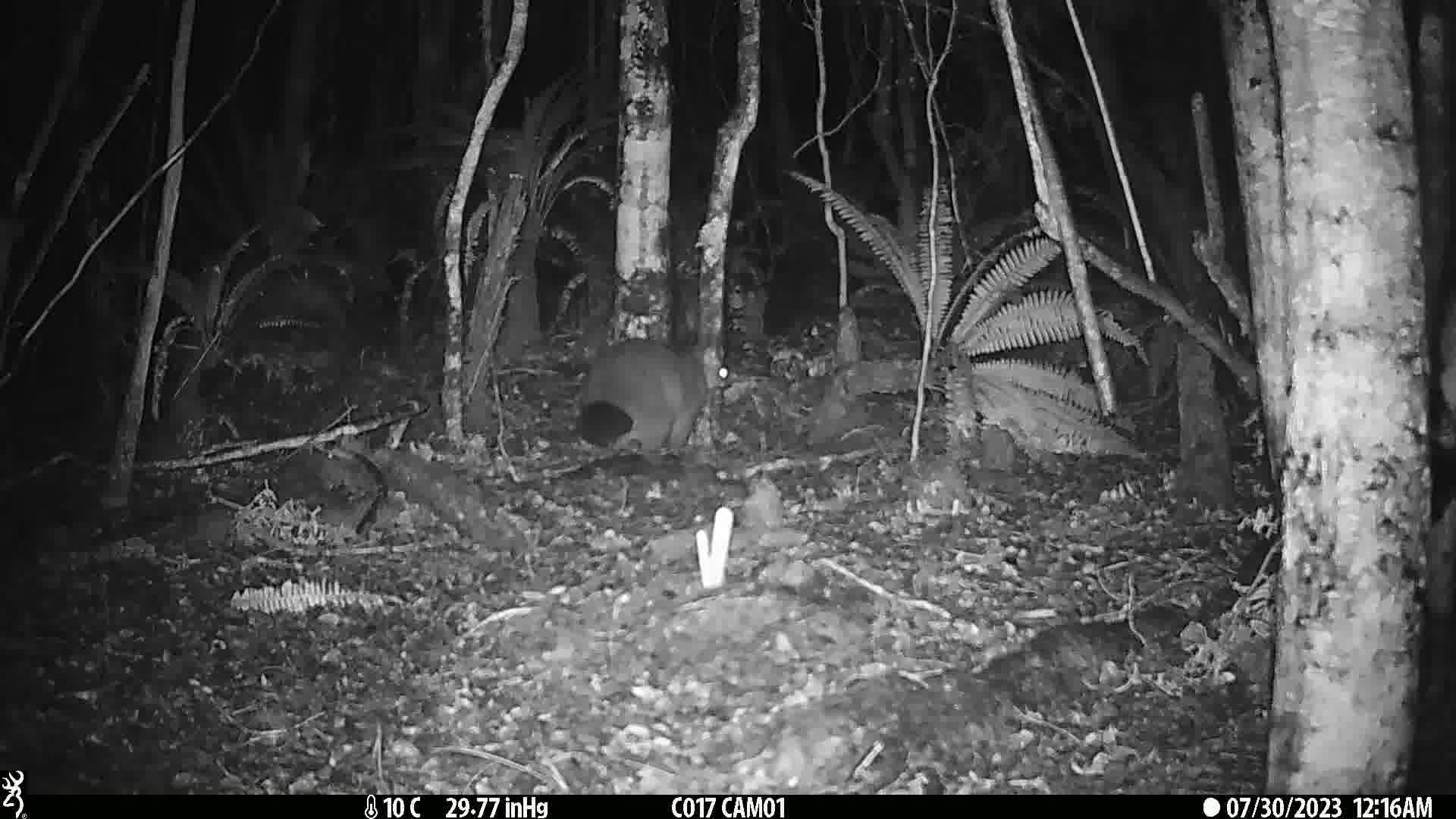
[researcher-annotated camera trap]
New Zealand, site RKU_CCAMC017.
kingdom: Animalia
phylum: Chordata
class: Mammalia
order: Diprotodontia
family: Phalangeridae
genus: Trichosurus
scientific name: Trichosurus vulpecula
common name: common brushtail possum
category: possum